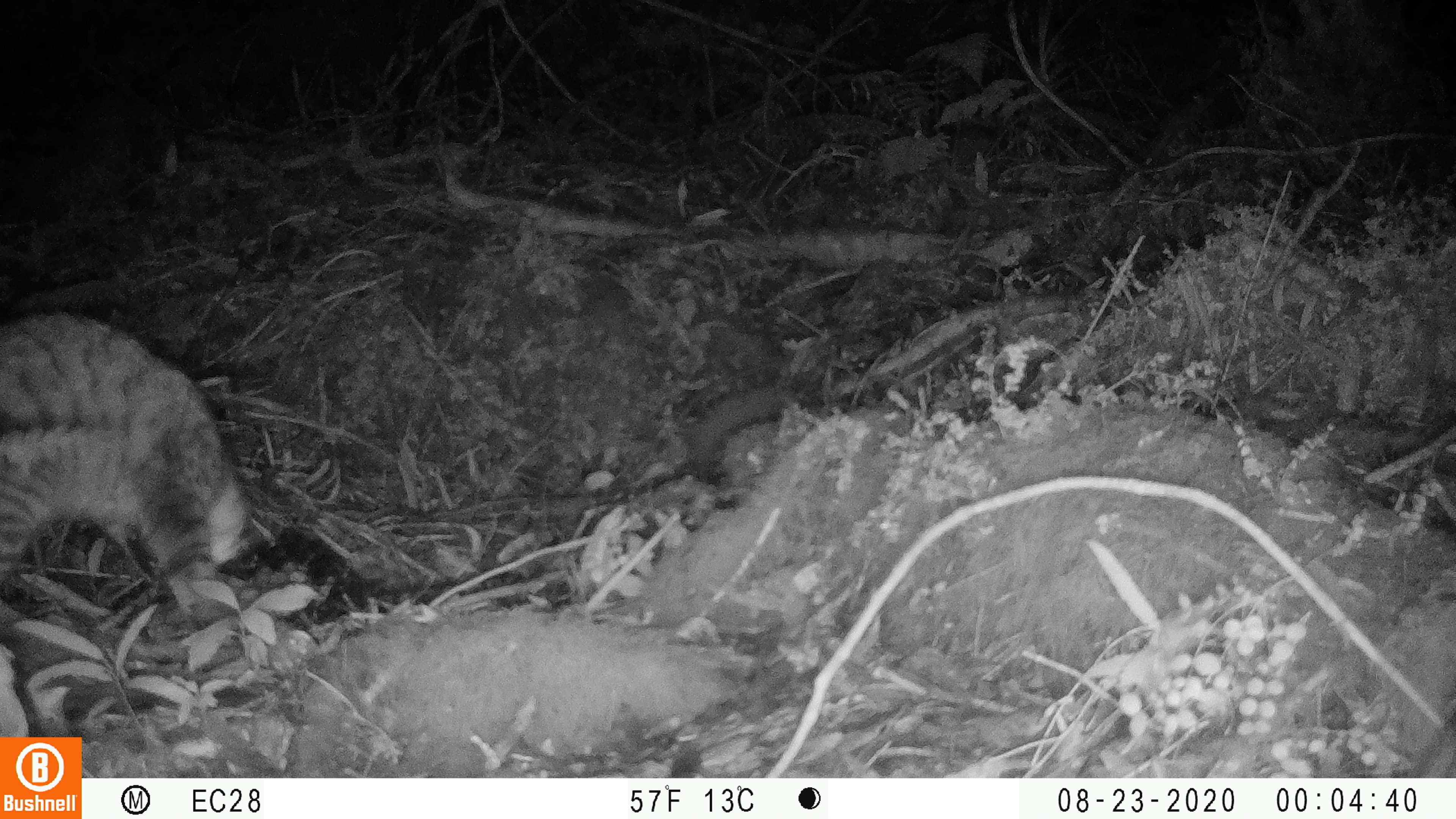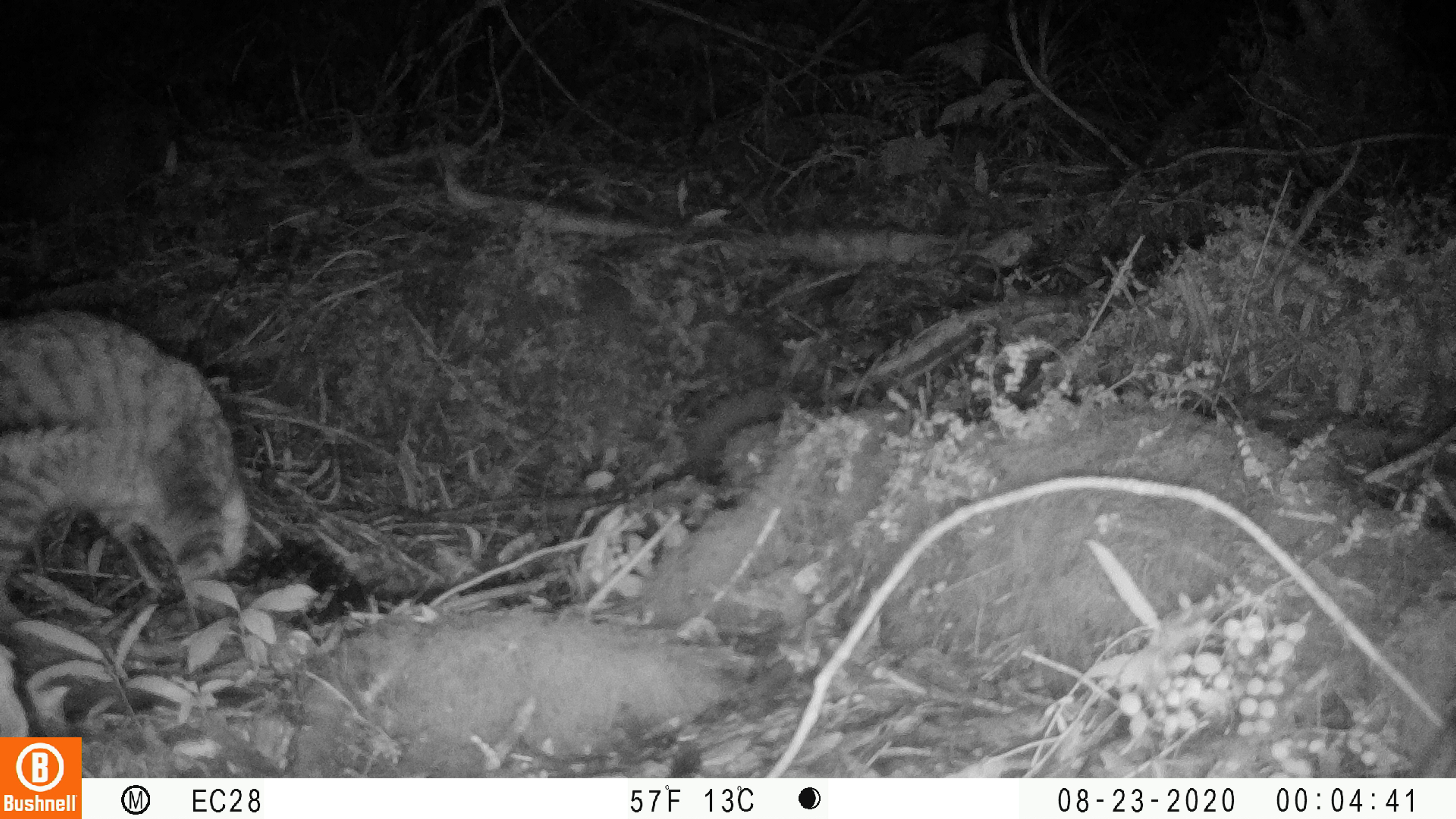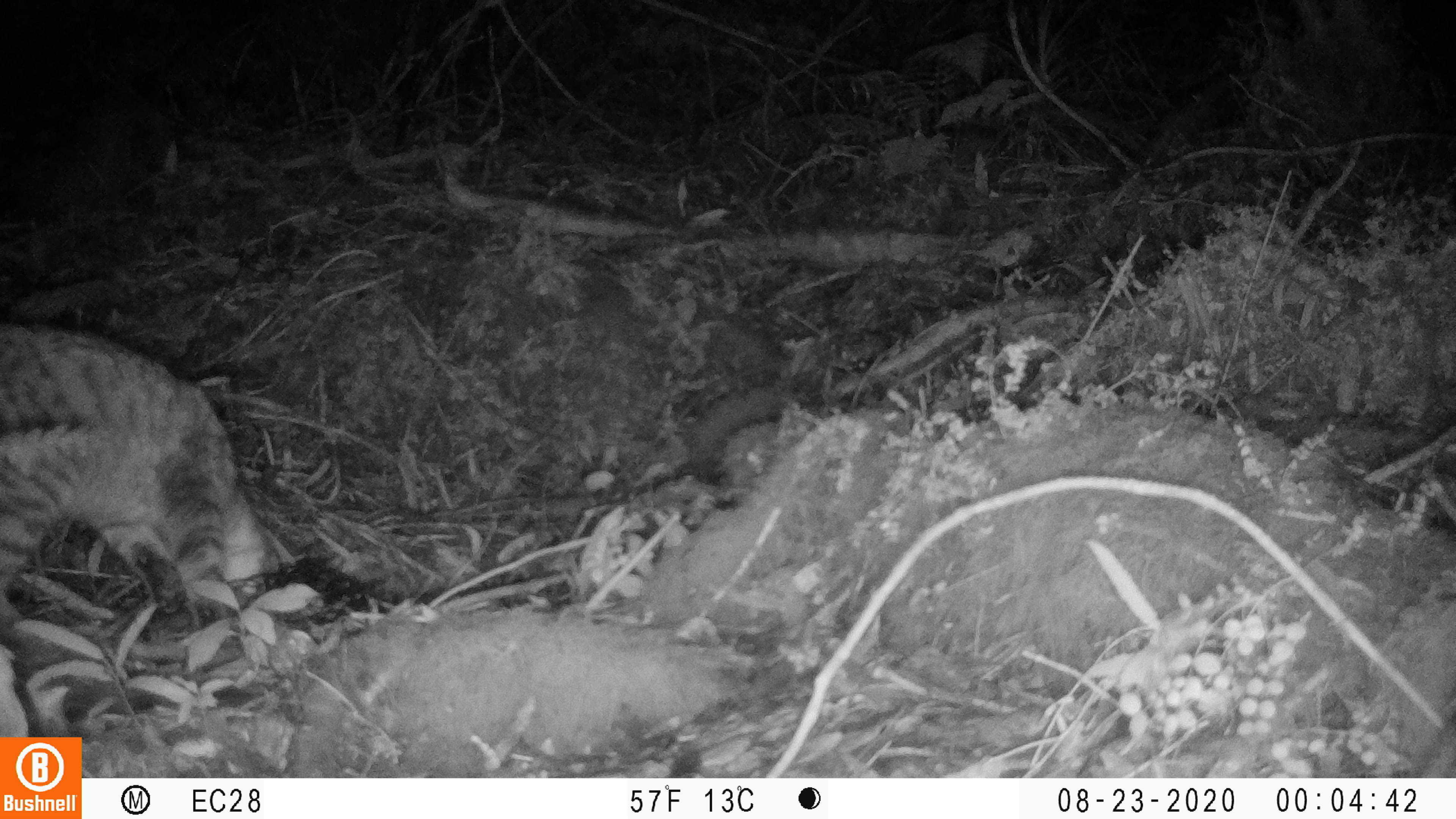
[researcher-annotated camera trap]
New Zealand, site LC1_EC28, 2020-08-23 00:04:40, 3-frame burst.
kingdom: Animalia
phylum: Chordata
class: Mammalia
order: Carnivora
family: Felidae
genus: Felis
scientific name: Felis catus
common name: domestic cat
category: cat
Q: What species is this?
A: Cat (domestic cat) (Felis catus).